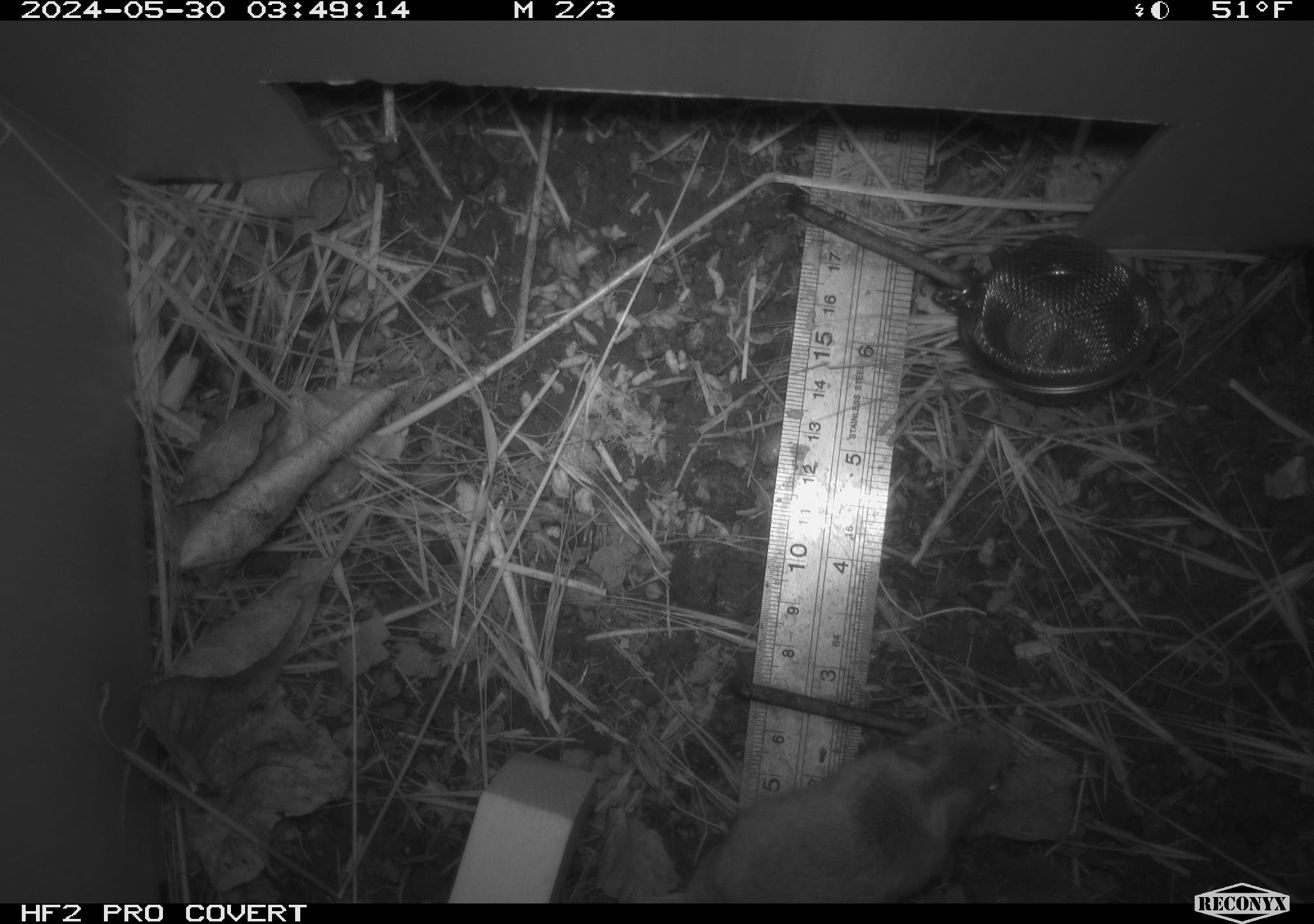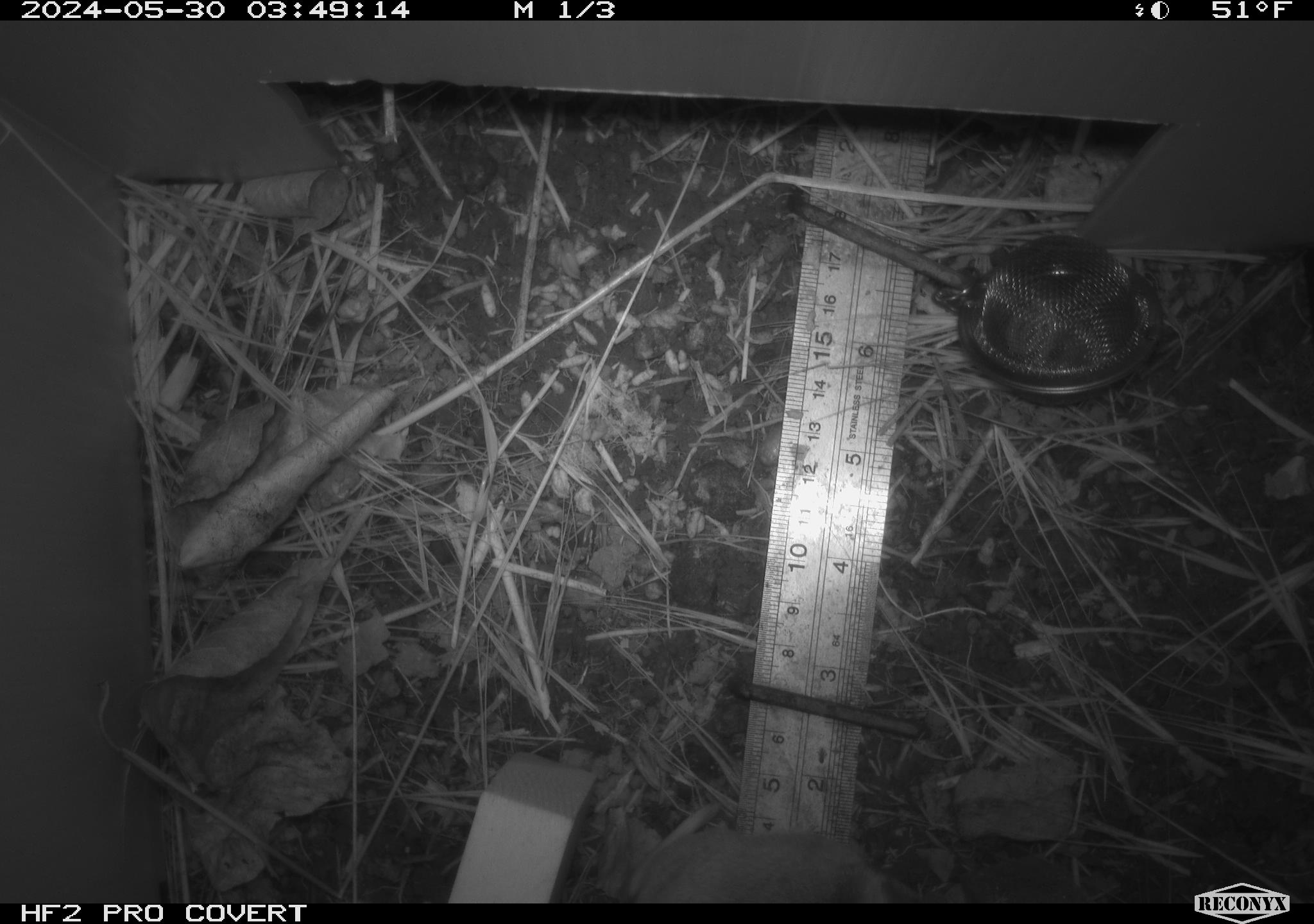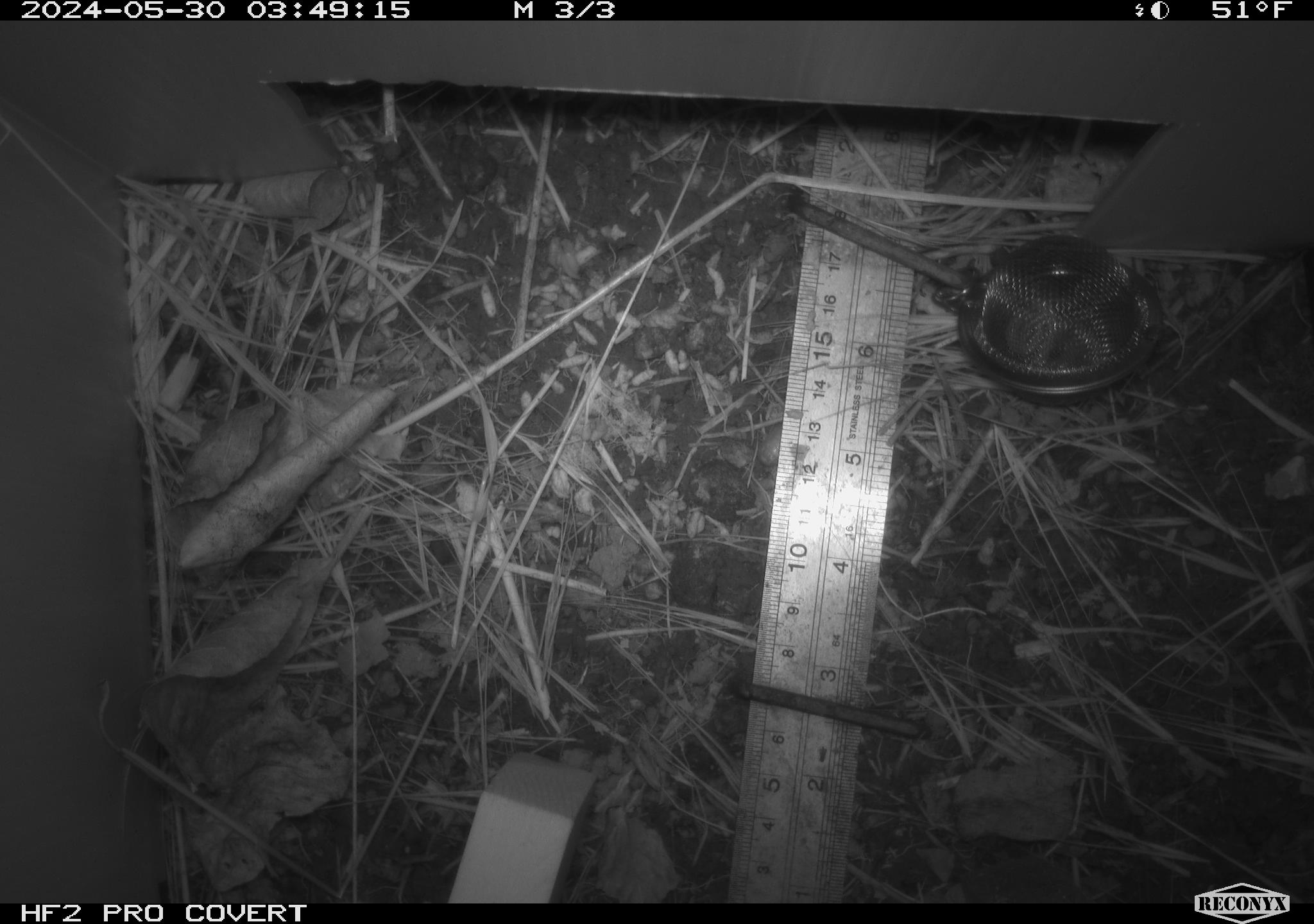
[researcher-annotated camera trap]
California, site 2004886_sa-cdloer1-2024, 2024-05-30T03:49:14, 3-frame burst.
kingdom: Animalia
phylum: Chordata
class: Mammalia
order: Rodentia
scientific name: Rodentia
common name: mouse species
Mouse species (Rodentia).